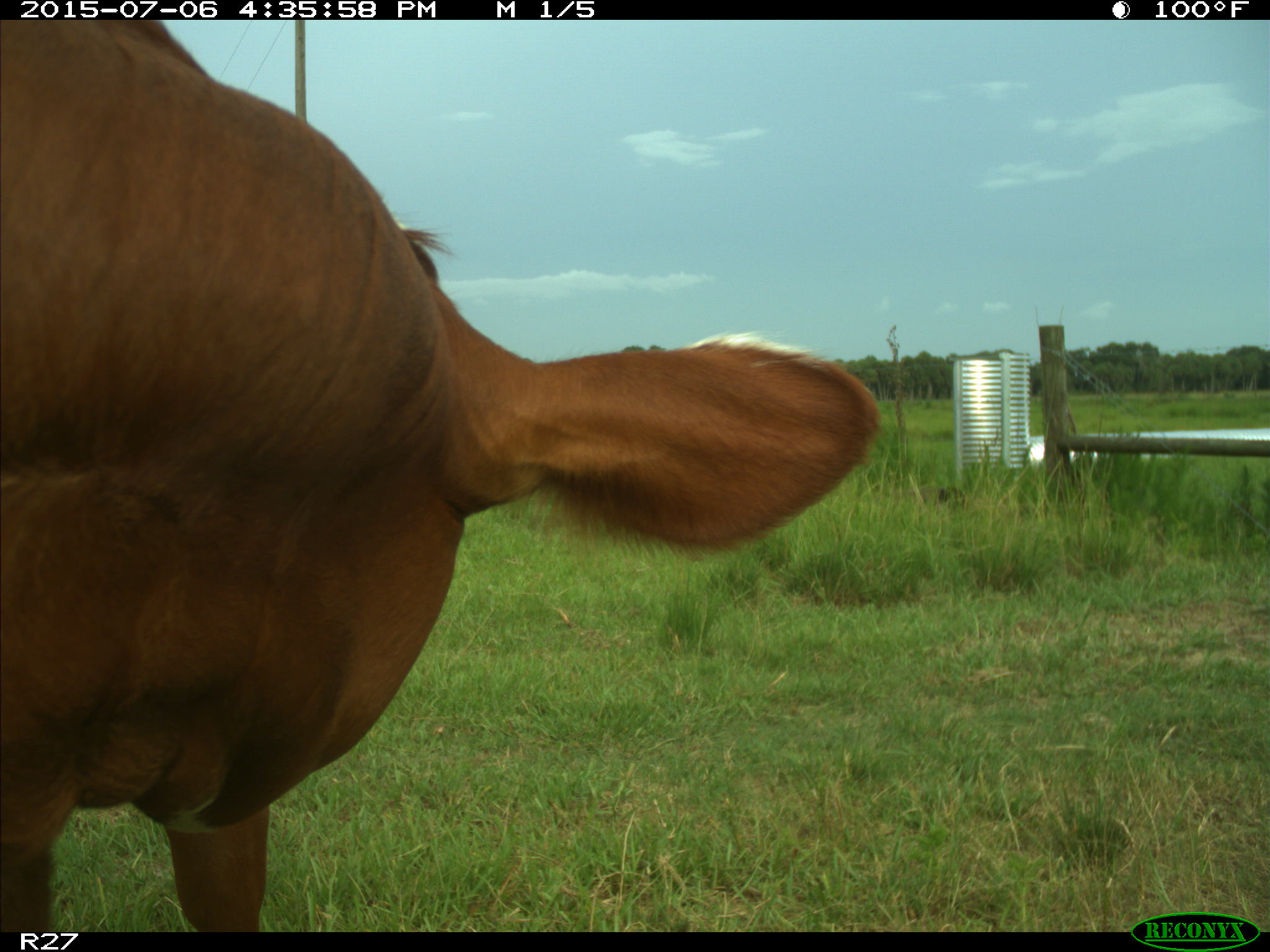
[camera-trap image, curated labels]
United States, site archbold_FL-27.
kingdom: Animalia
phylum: Chordata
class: Mammalia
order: Artiodactyla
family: Bovidae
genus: Bos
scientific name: Bos taurus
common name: domestic cow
Bos taurus (domestic cow).